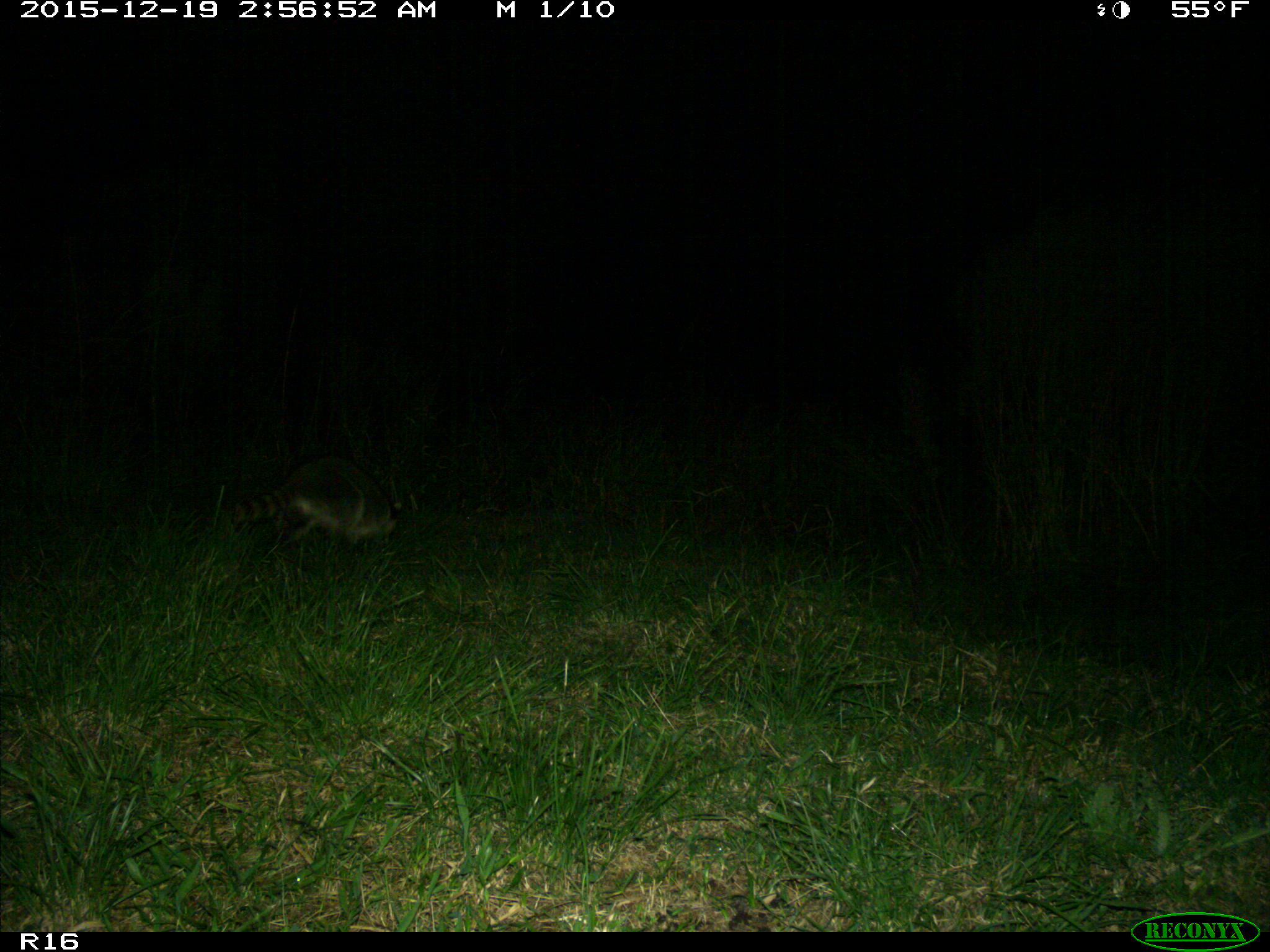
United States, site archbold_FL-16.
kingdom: Animalia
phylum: Chordata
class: Mammalia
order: Carnivora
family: Procyonidae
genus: Procyon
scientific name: Procyon lotor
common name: common raccoon